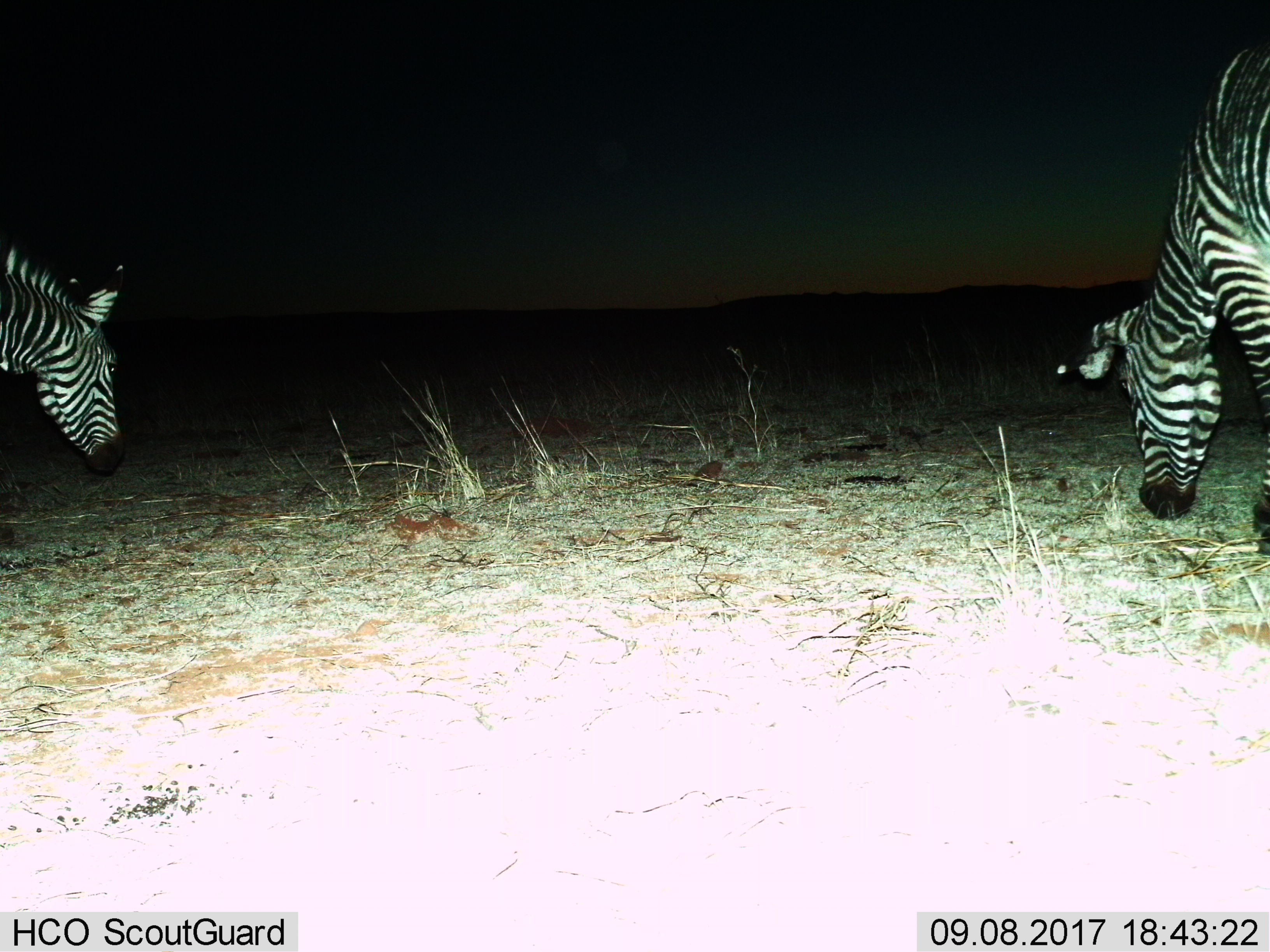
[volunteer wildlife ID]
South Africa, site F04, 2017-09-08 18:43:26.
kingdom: Animalia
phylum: Chordata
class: Mammalia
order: Perissodactyla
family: Equidae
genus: Equus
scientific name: Equus zebra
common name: mountain zebra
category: zebramountain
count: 2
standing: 20%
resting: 0%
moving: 0%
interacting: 0%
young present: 20%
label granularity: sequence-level